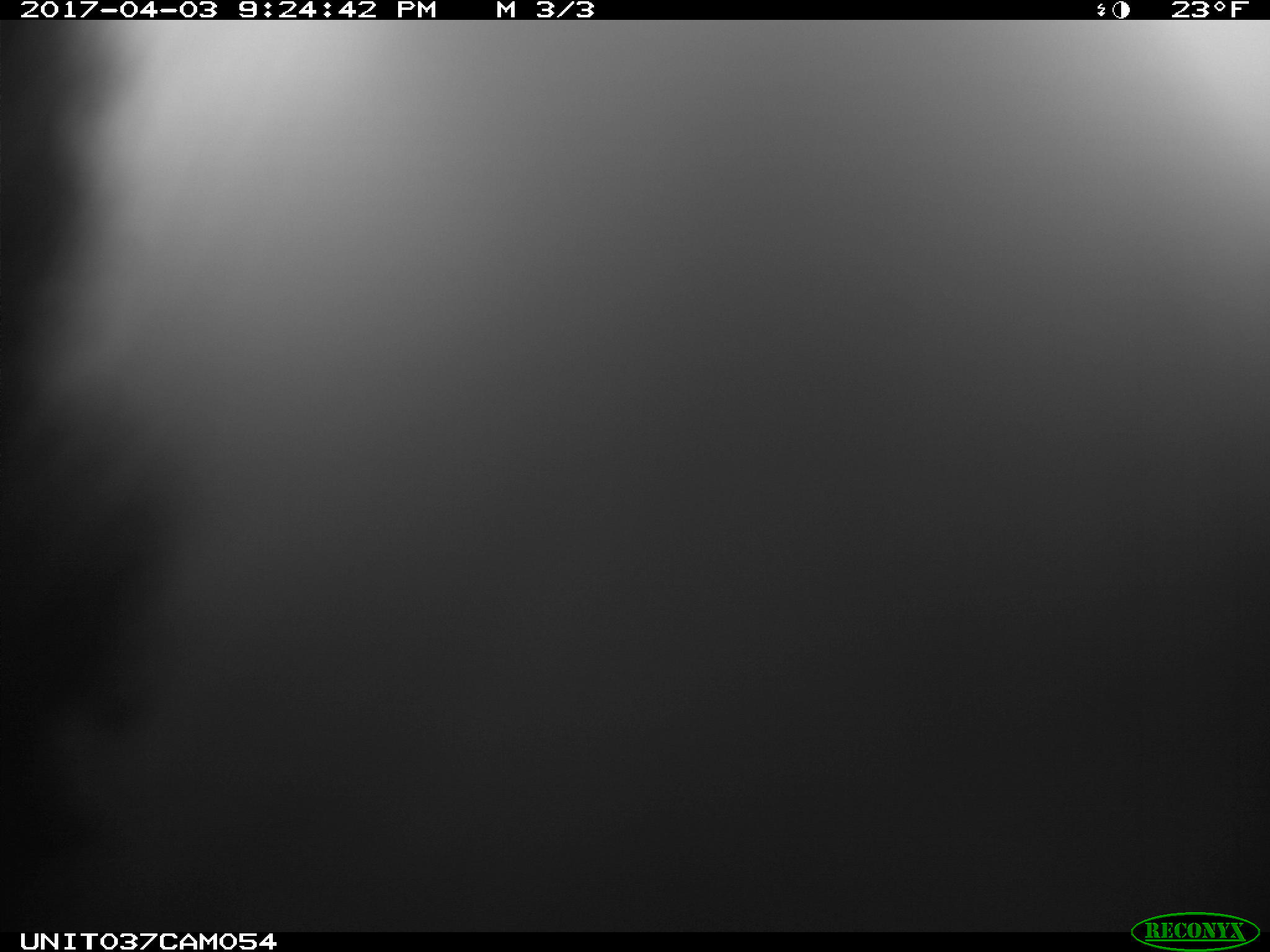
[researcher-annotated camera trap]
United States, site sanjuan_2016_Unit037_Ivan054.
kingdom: Animalia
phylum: Chordata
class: Mammalia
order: Lagomorpha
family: Leporidae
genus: Lepus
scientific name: Lepus americanus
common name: snowshoe hare